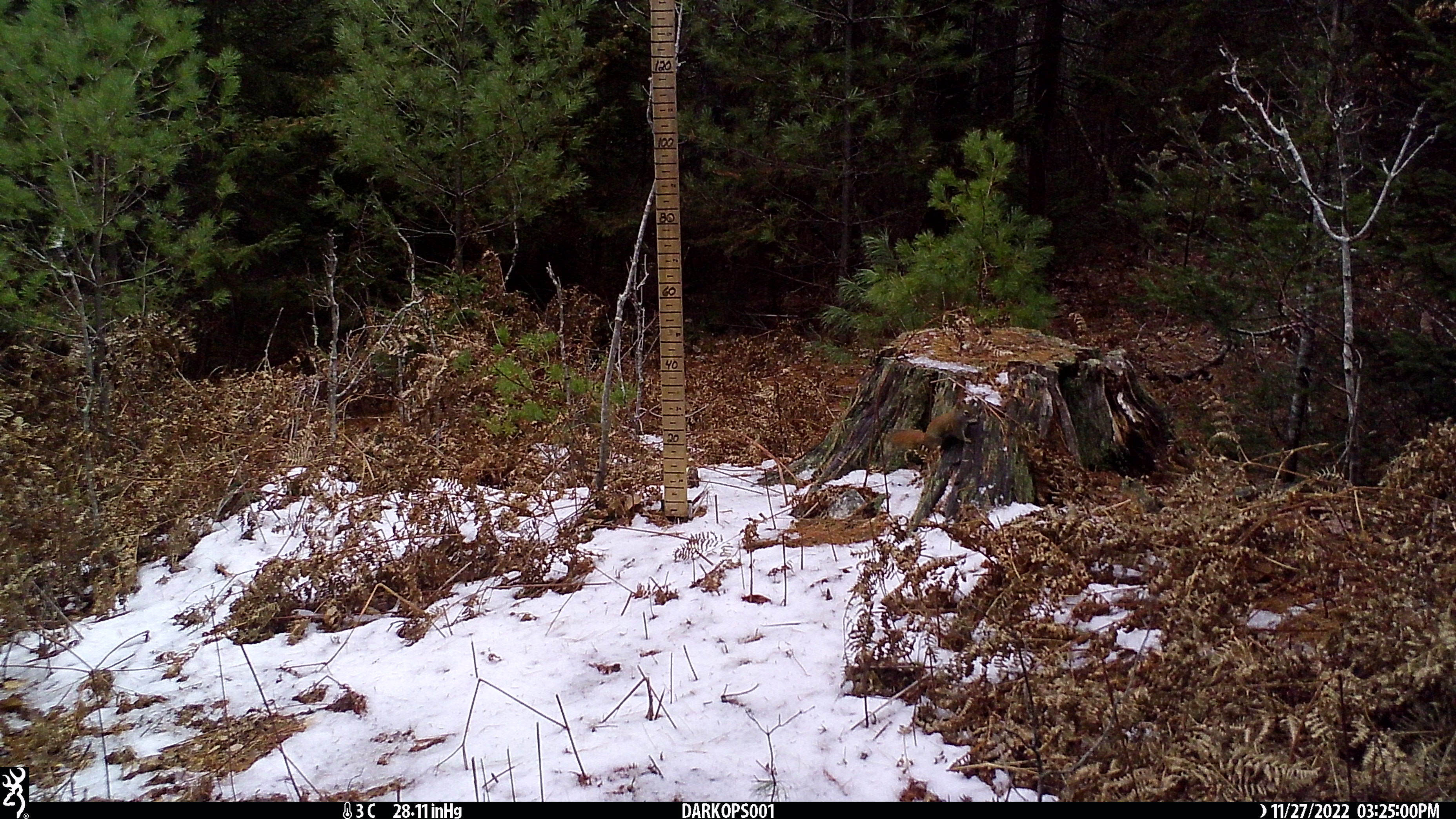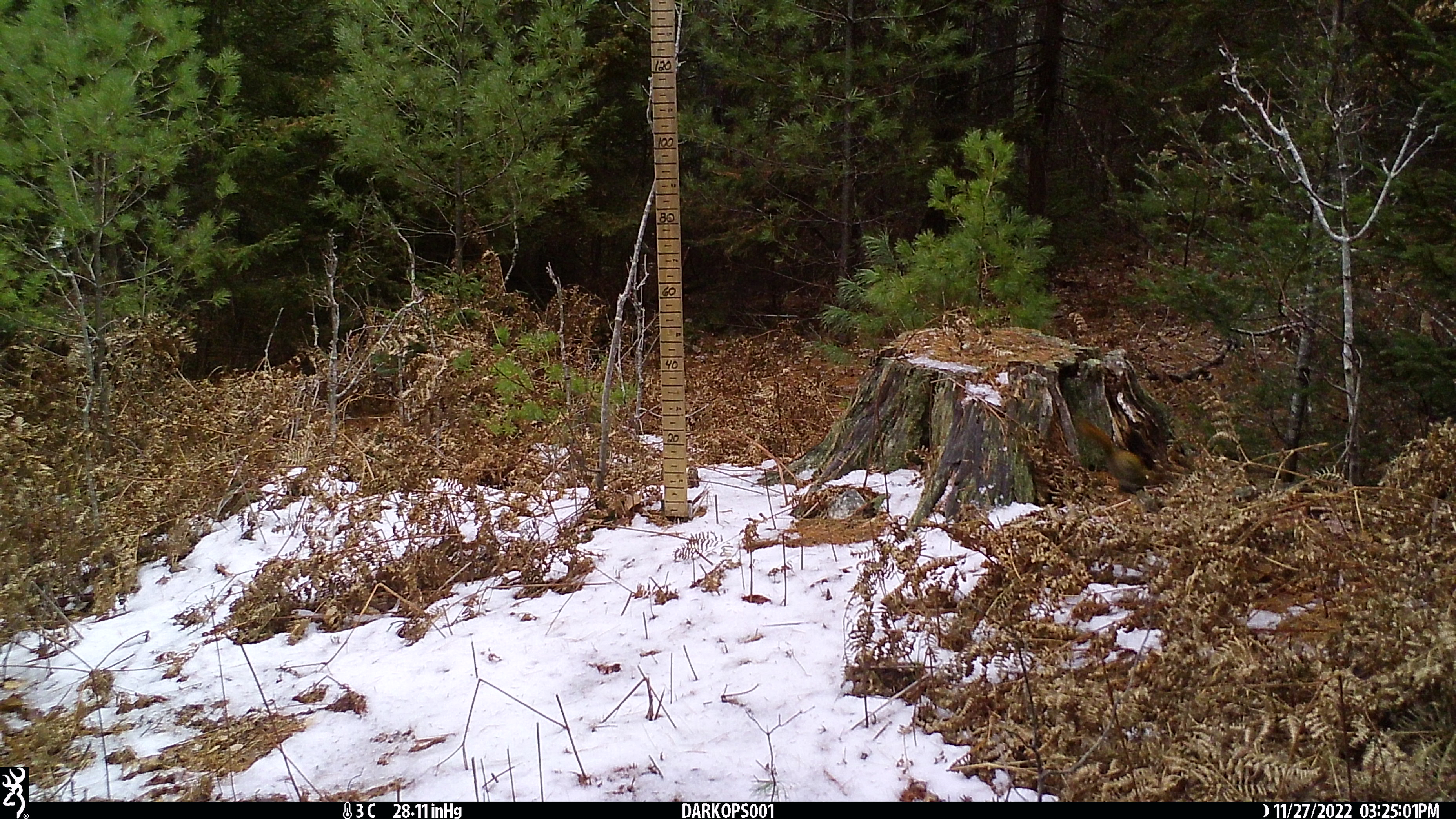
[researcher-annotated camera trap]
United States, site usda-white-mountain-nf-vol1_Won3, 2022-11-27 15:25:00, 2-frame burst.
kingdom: Animalia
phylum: Chordata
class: Mammalia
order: Rodentia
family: Sciuridae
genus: Tamiasciurus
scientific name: Tamiasciurus hudsonicus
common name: red squirrel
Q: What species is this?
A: Red squirrel (Tamiasciurus hudsonicus).